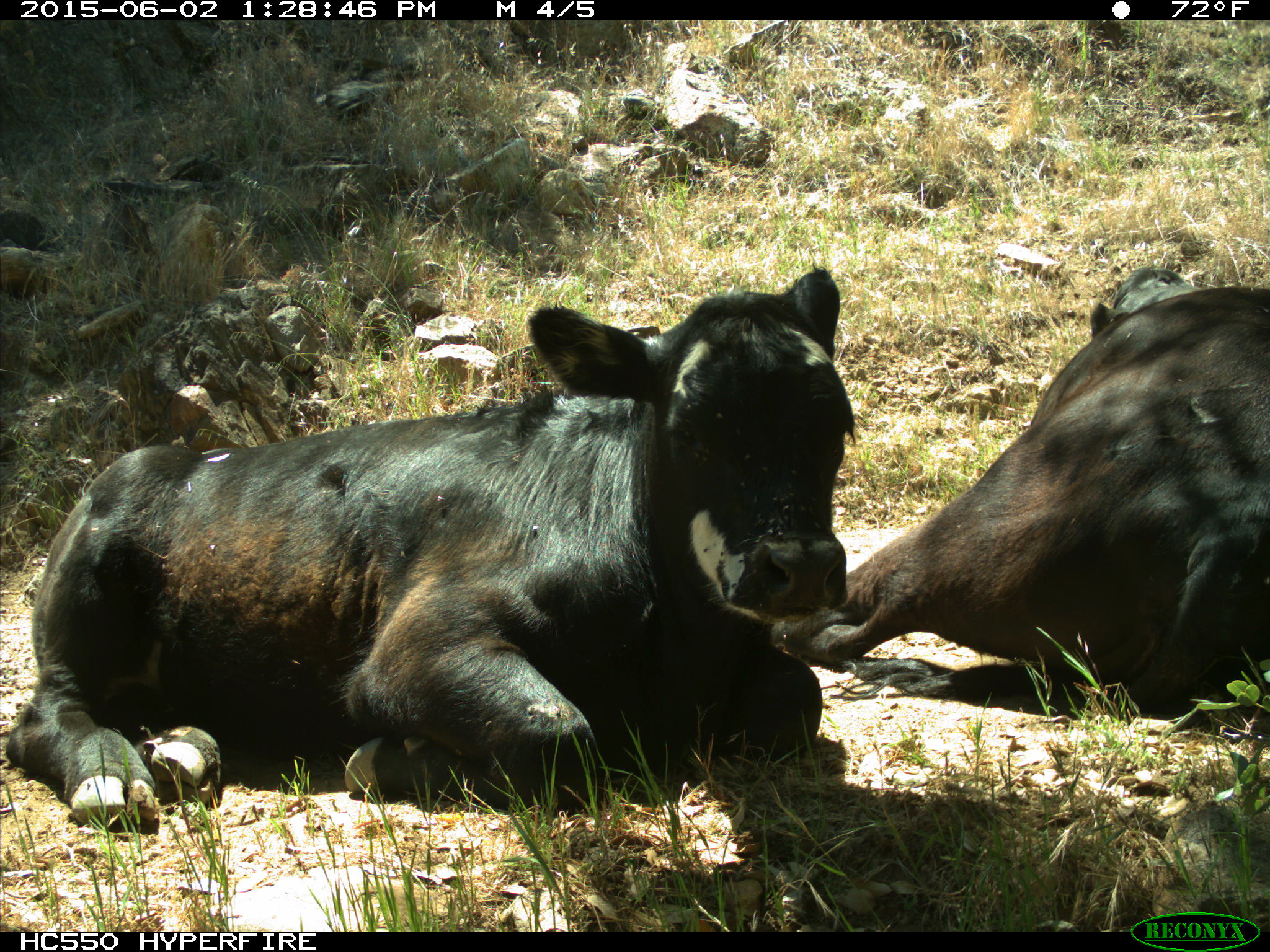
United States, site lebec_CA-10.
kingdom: Animalia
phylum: Chordata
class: Mammalia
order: Artiodactyla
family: Bovidae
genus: Bos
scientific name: Bos taurus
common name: domestic cow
Bos taurus (domestic cow).